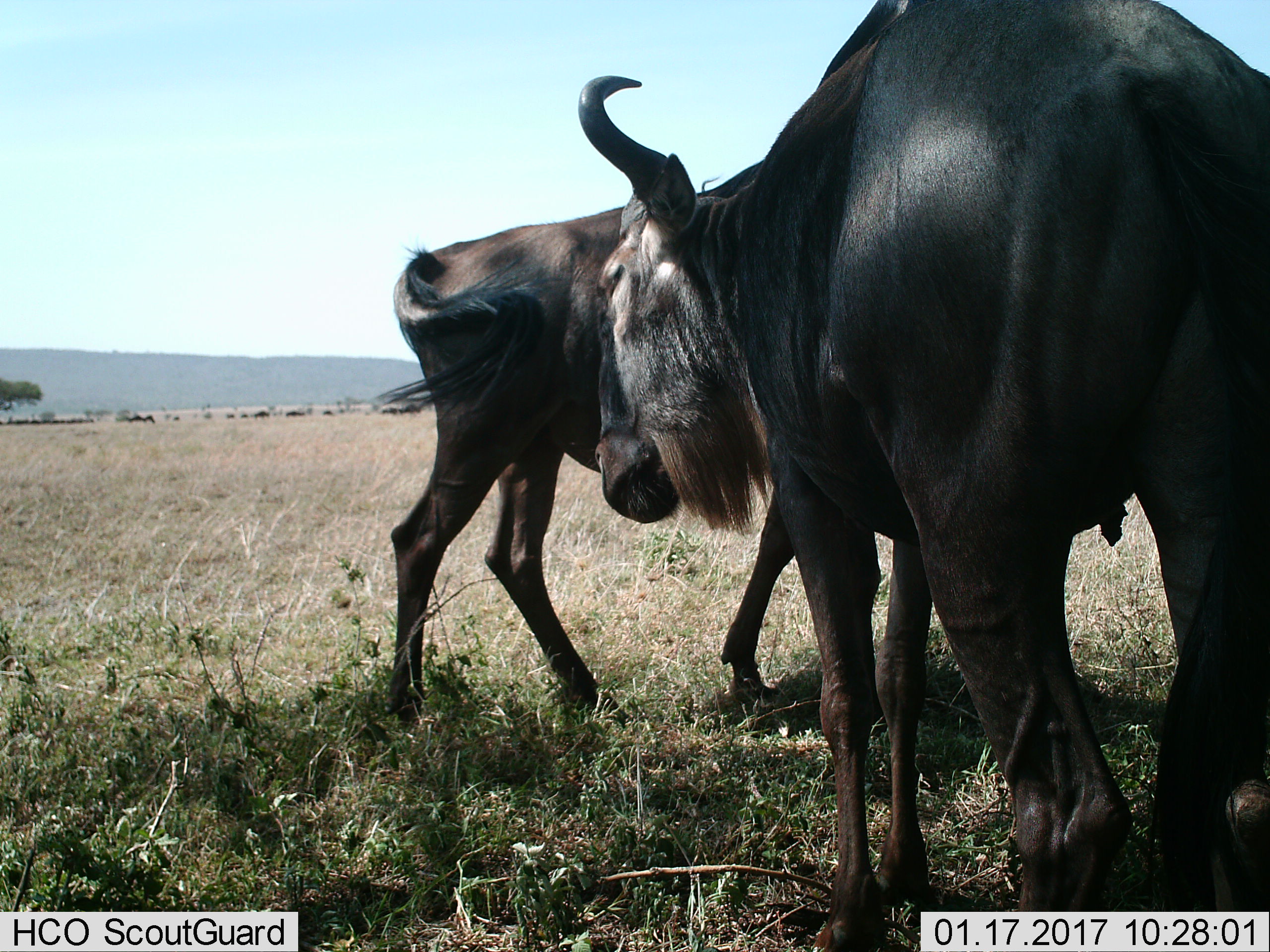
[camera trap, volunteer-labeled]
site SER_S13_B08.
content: unidentified animal